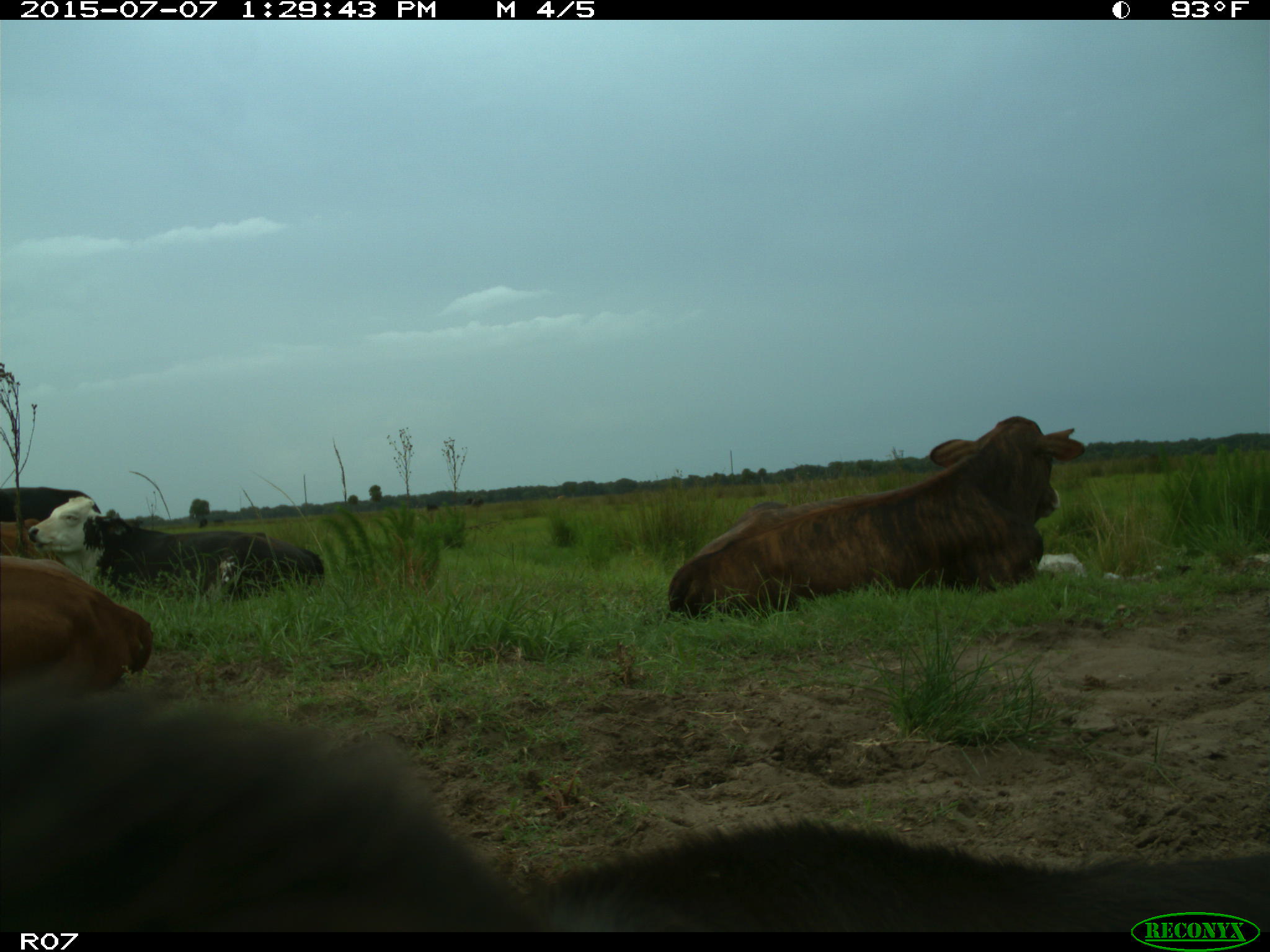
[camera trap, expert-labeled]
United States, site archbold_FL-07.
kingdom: Animalia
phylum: Chordata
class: Mammalia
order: Artiodactyla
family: Bovidae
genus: Bos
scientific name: Bos taurus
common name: domestic cow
Bos taurus (domestic cow).